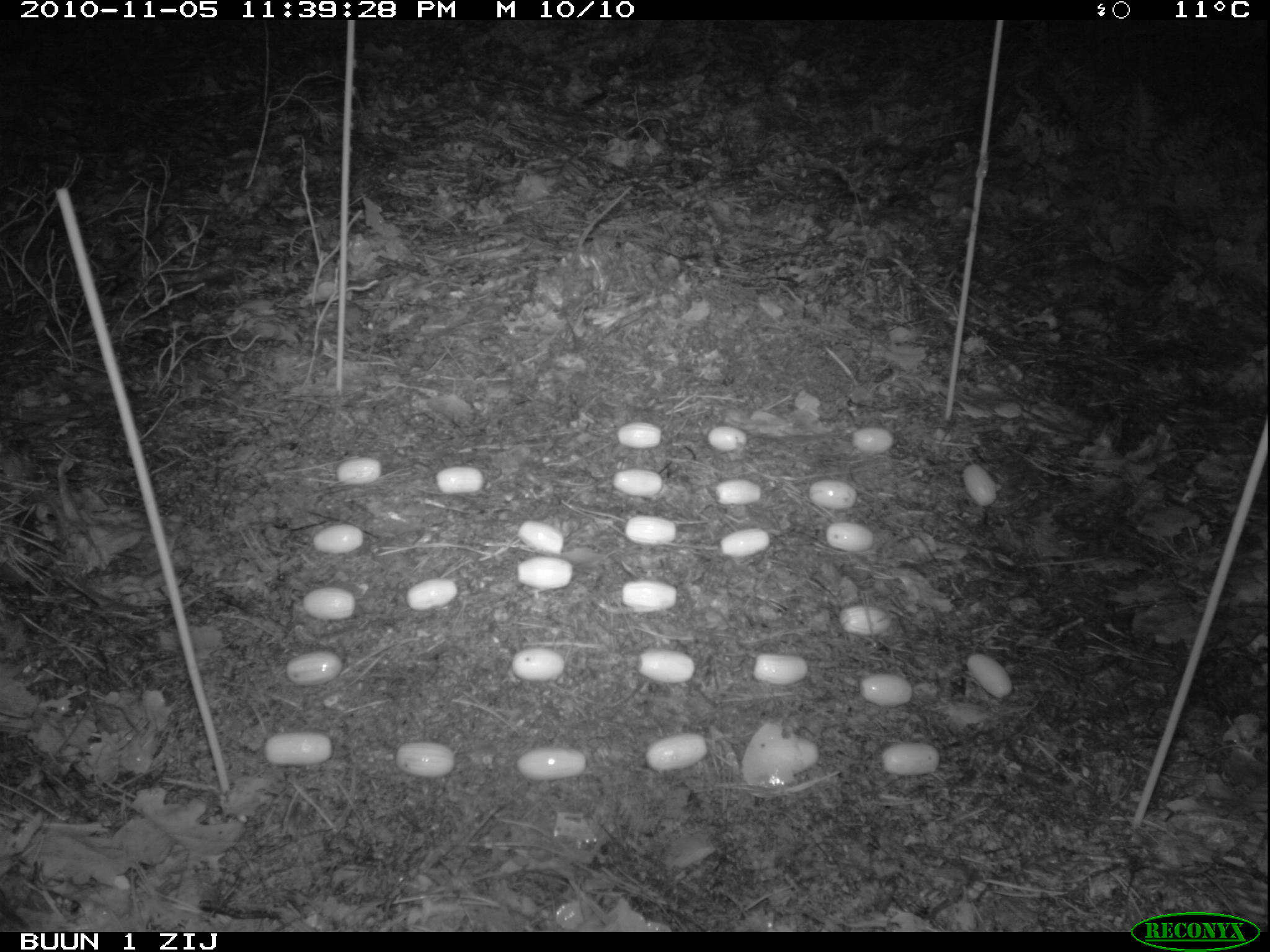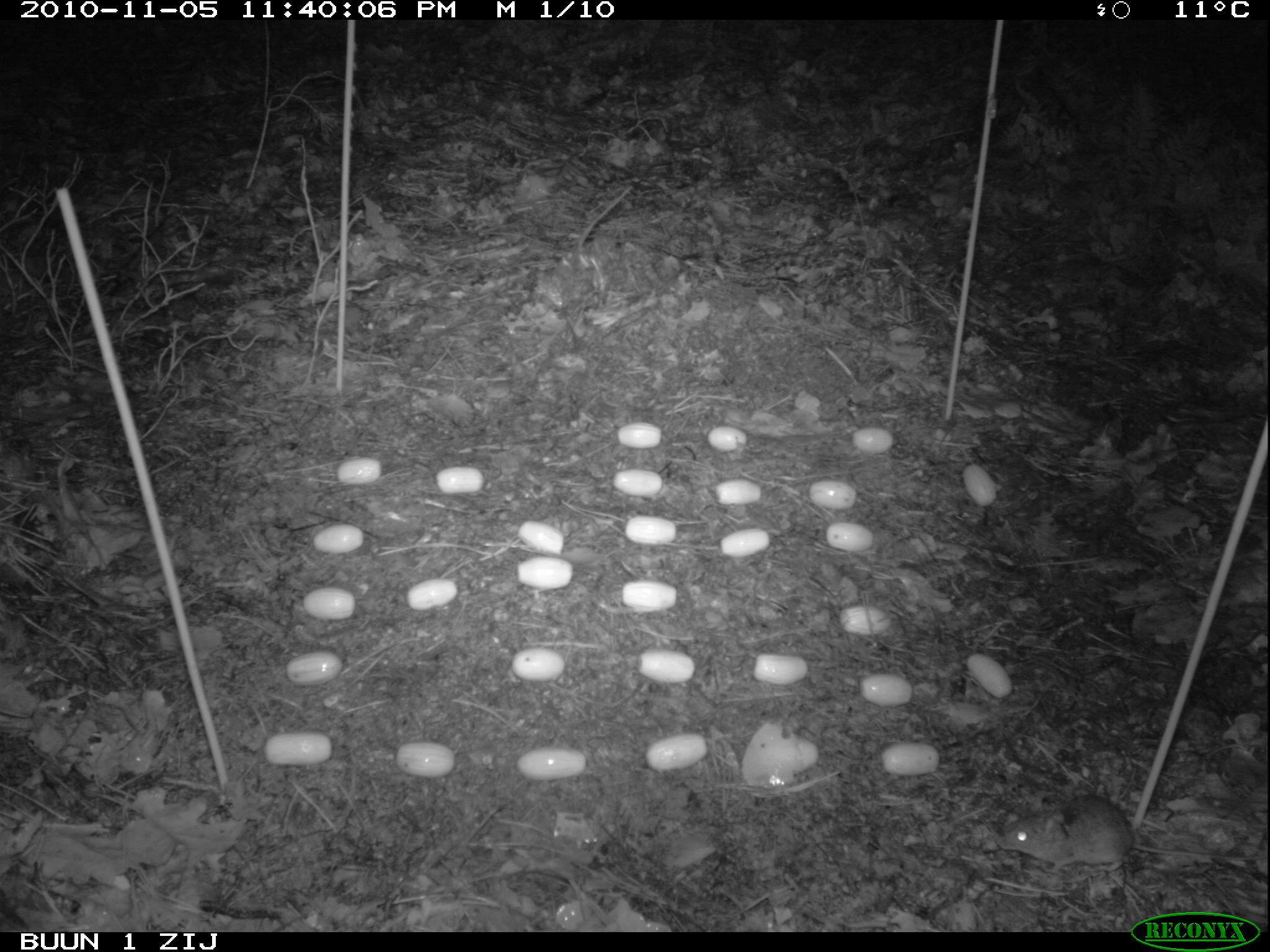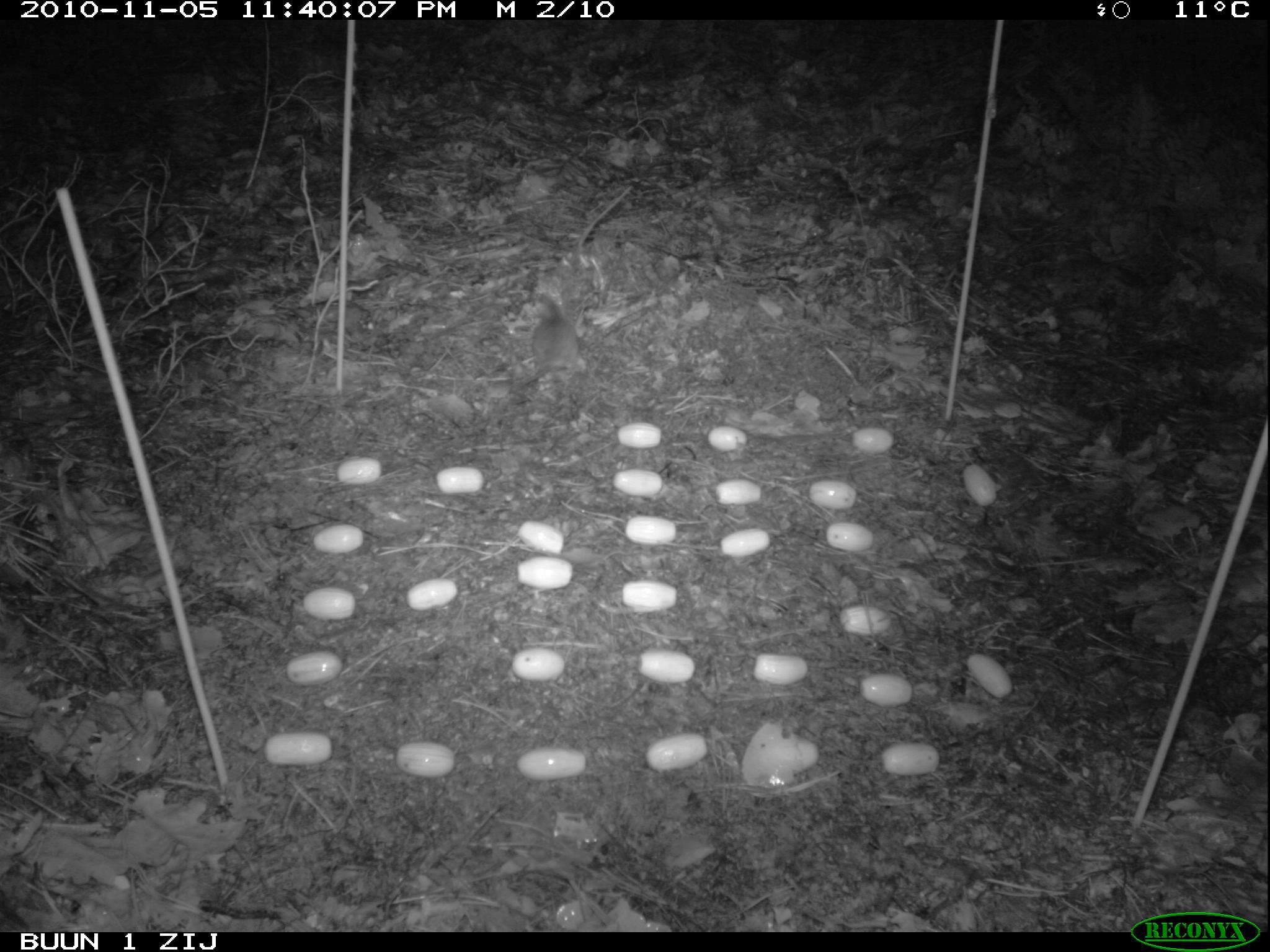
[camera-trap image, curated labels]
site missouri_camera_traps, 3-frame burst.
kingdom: Animalia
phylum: Chordata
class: Mammalia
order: Rodentia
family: Muridae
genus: Apodemus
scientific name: Apodemus sylvaticus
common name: wood mouse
Wood mouse (Apodemus sylvaticus). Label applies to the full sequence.